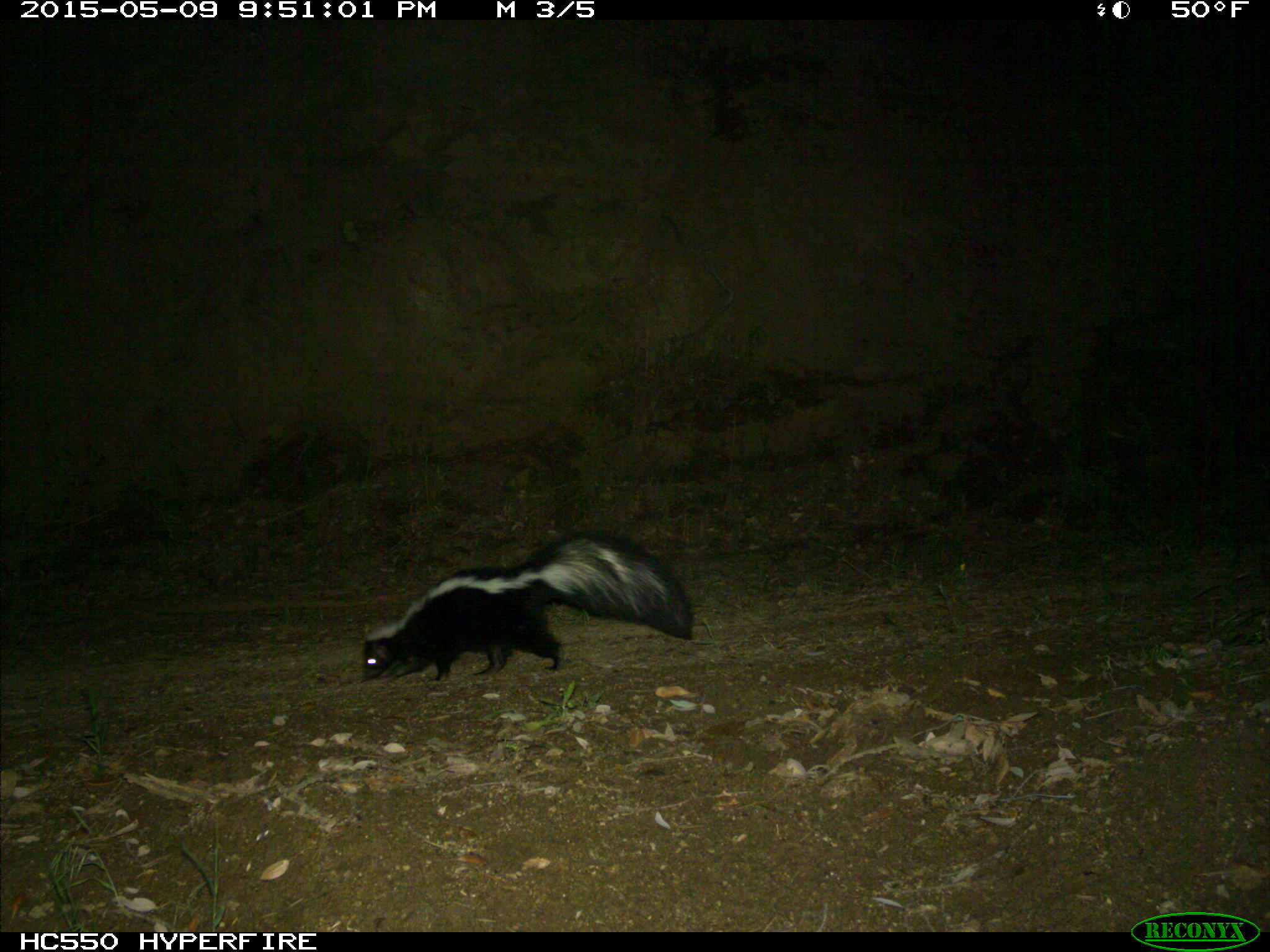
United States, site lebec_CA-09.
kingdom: Animalia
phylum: Chordata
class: Mammalia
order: Carnivora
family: Mephitidae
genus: Mephitis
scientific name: Mephitis mephitis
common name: striped skunk